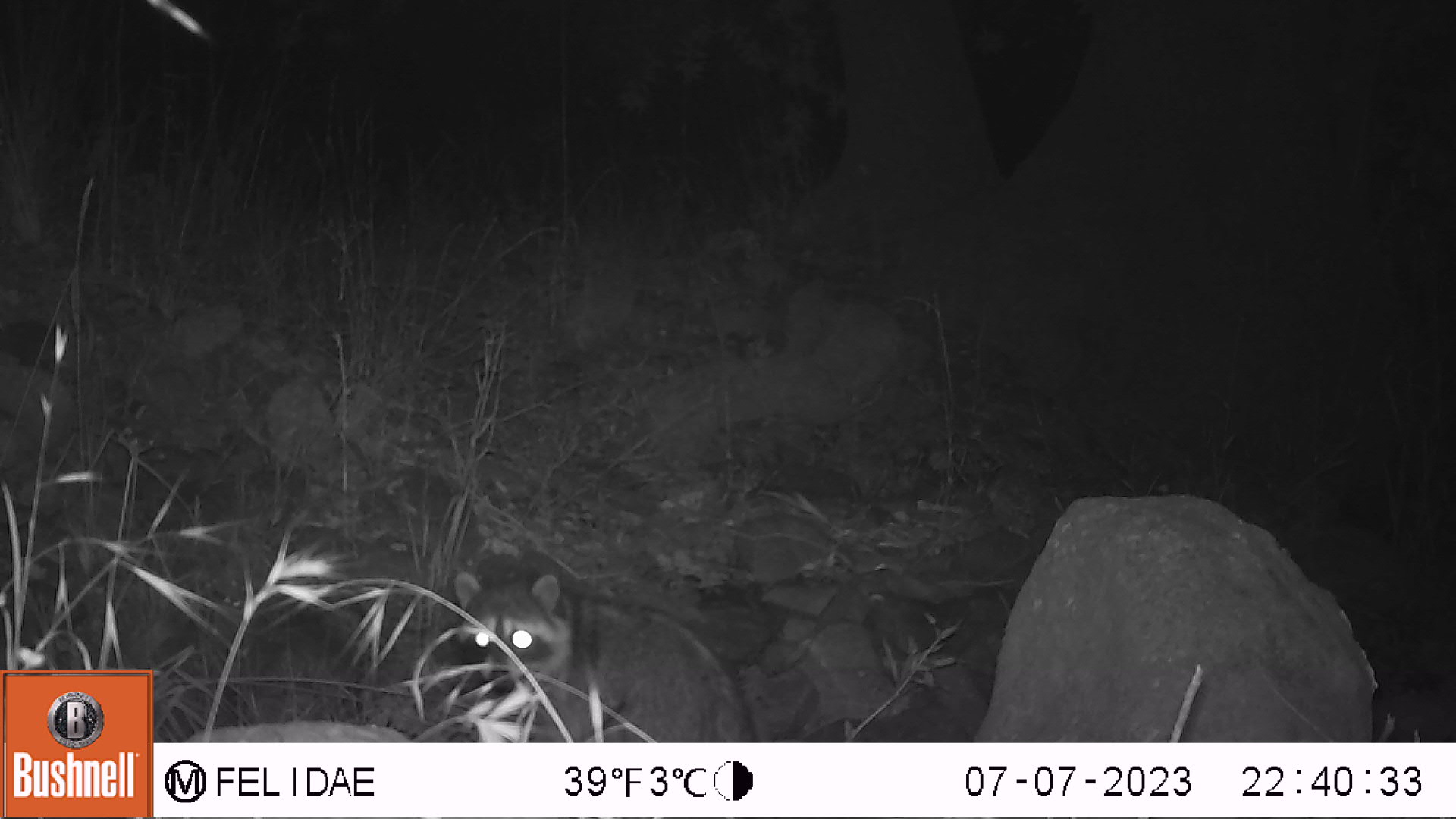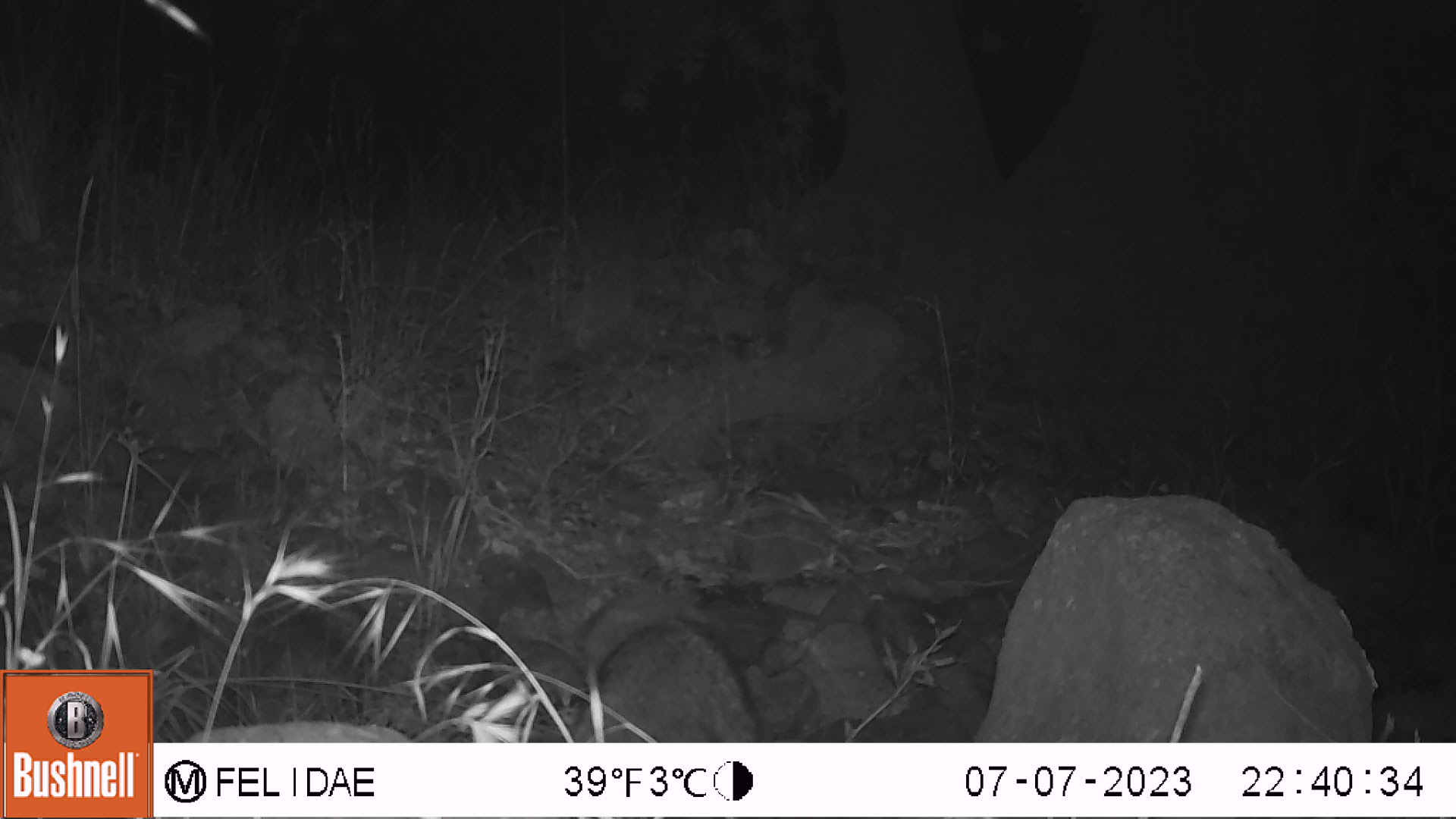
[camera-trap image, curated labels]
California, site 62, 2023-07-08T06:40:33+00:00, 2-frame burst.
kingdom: Animalia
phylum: Chordata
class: Mammalia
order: Carnivora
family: Procyonidae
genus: Procyon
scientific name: Procyon lotor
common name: raccoon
Raccoon (Procyon lotor).